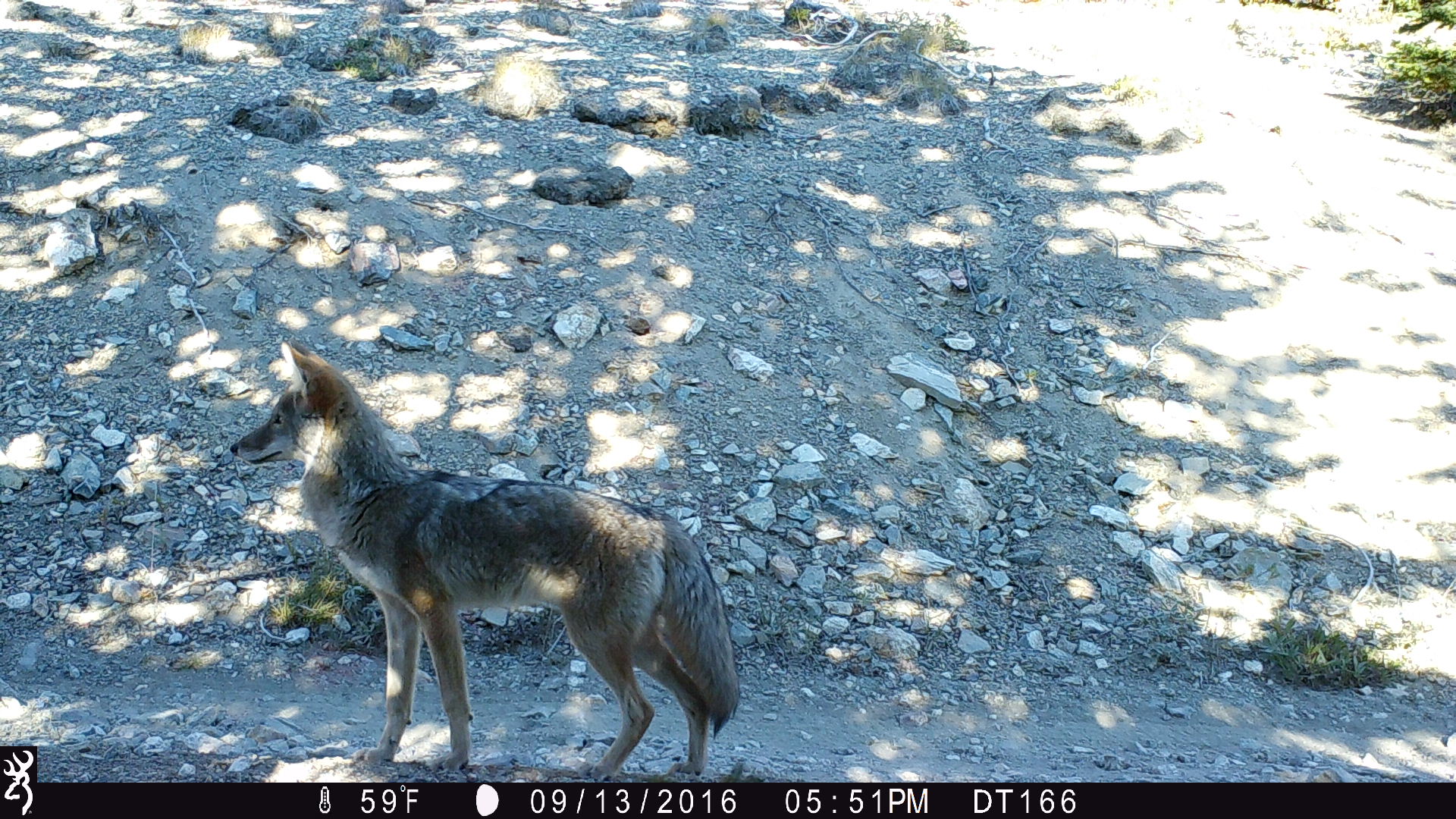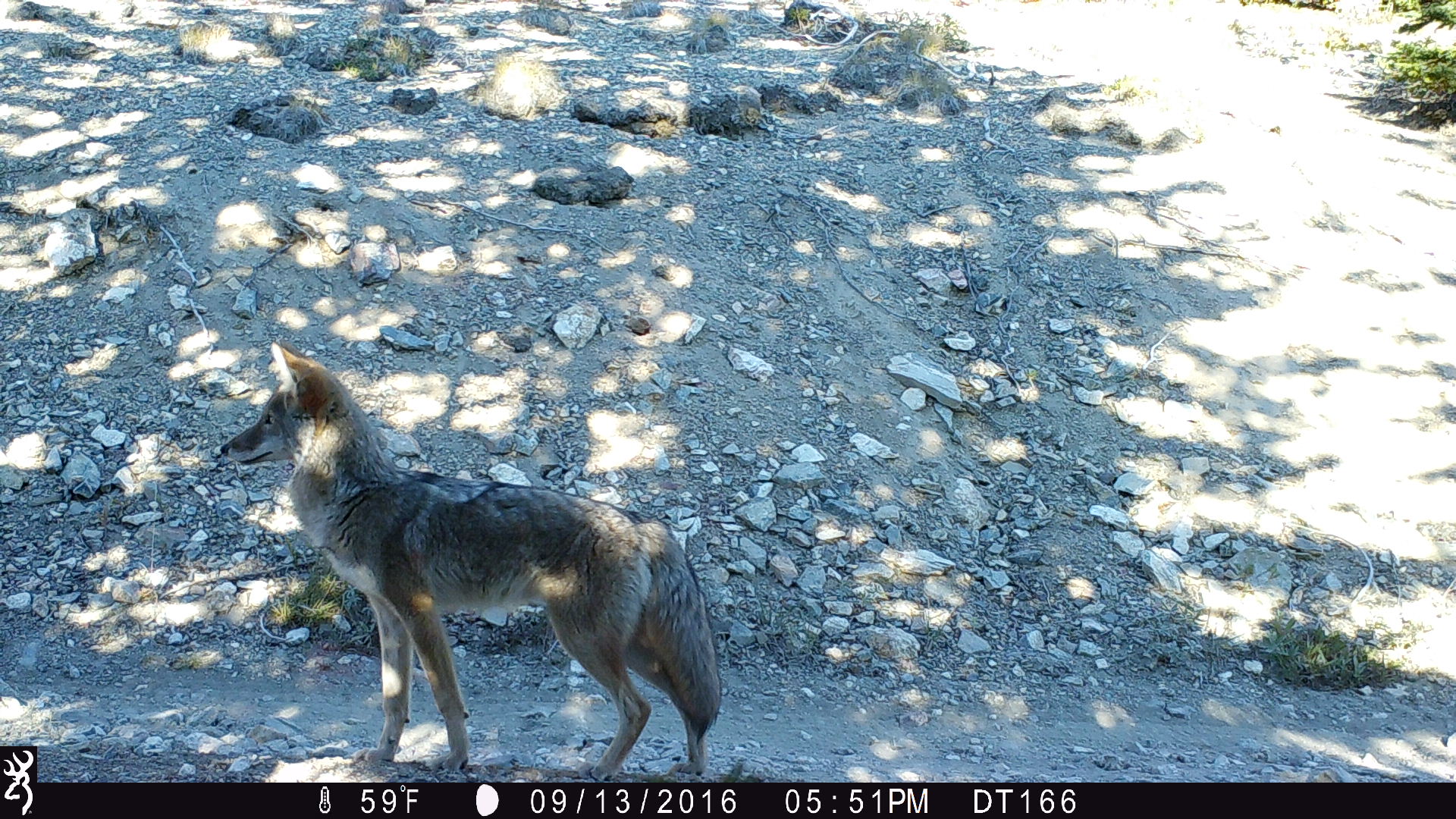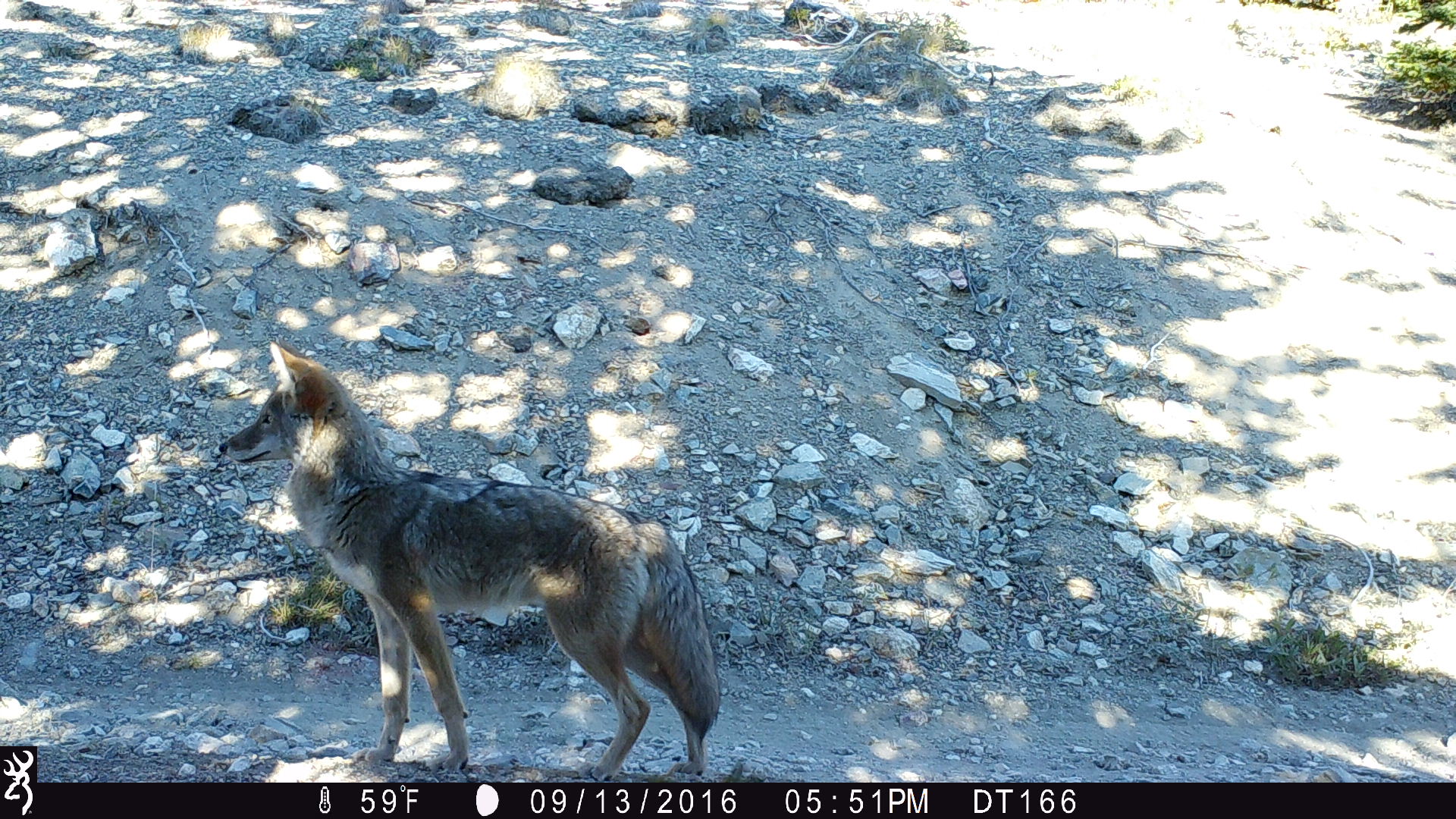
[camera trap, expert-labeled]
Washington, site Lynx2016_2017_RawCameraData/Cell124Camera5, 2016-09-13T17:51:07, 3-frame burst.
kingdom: Animalia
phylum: Chordata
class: Mammalia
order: Carnivora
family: Canidae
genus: Canis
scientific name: Canis latrans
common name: coyote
Canis latrans (coyote). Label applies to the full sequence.